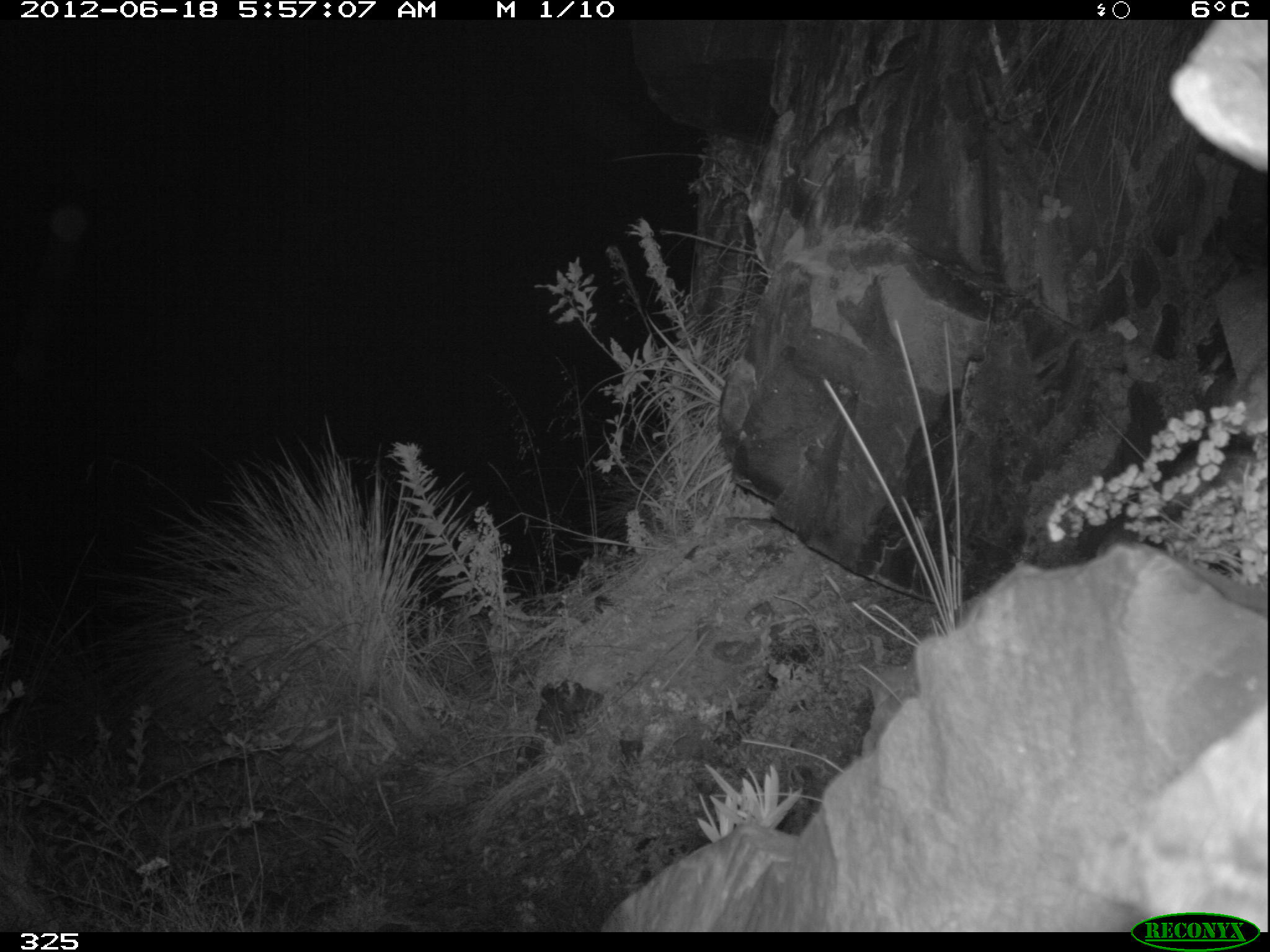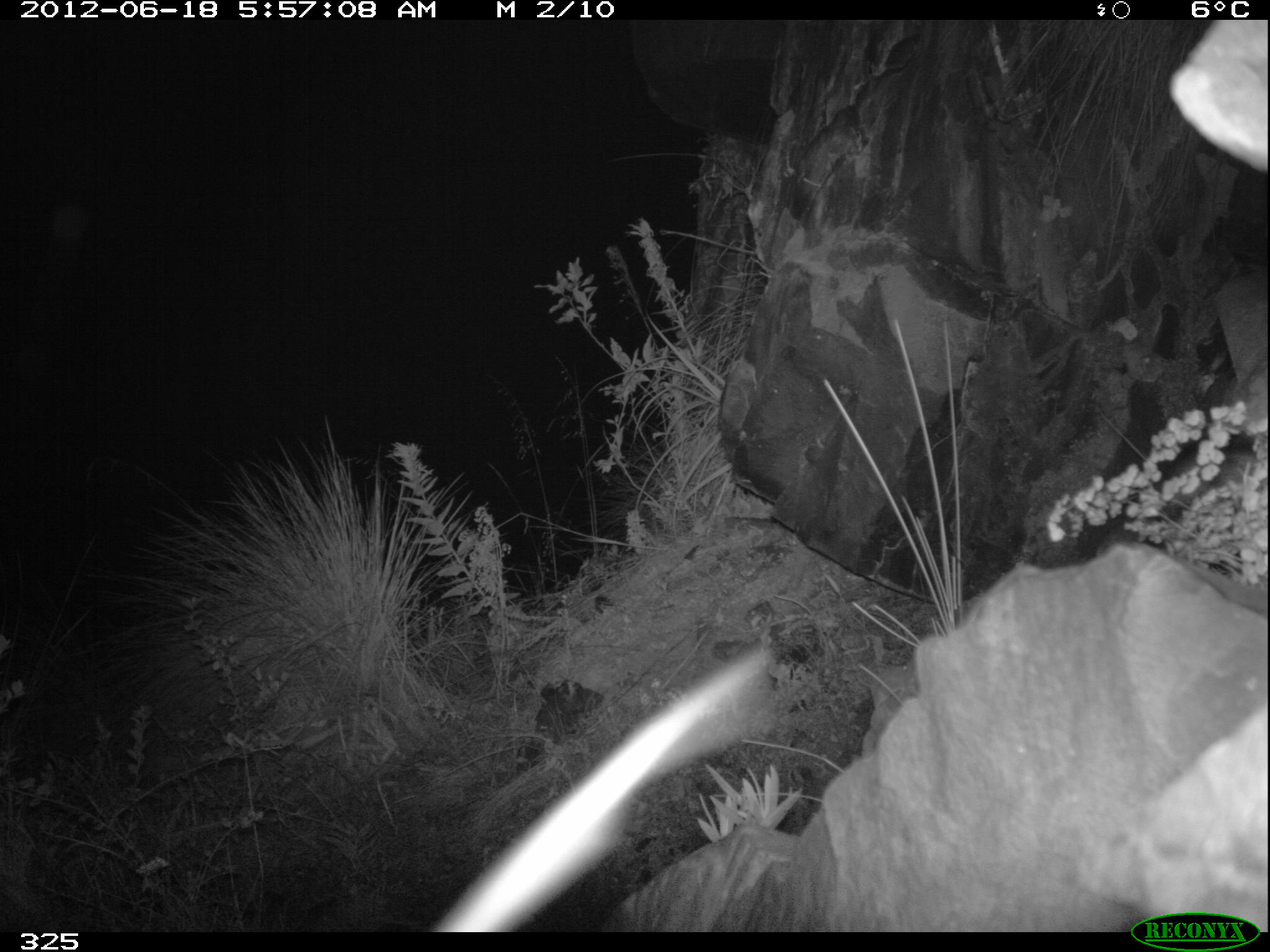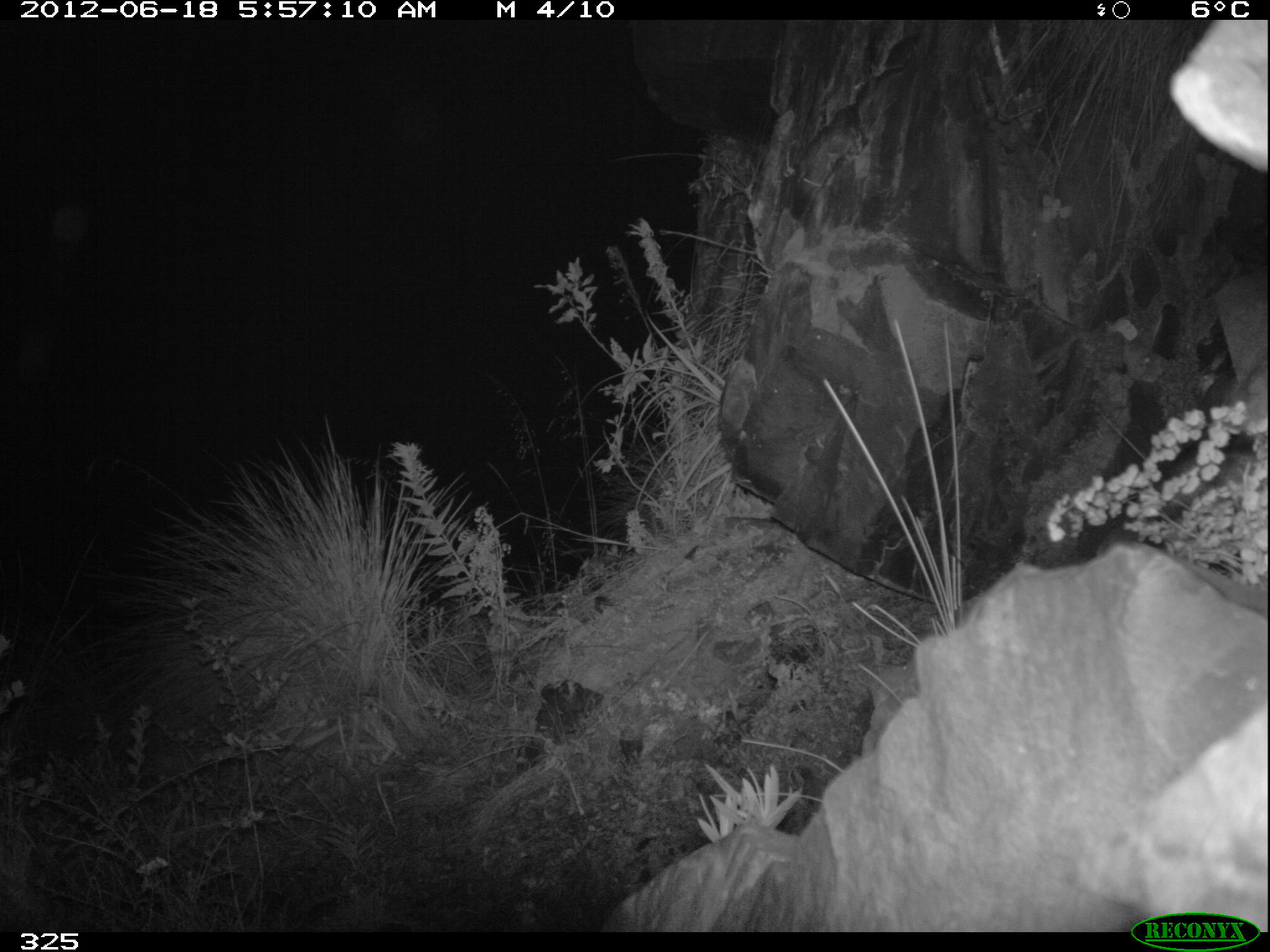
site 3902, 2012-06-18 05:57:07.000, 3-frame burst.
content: unidentified animal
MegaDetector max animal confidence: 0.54